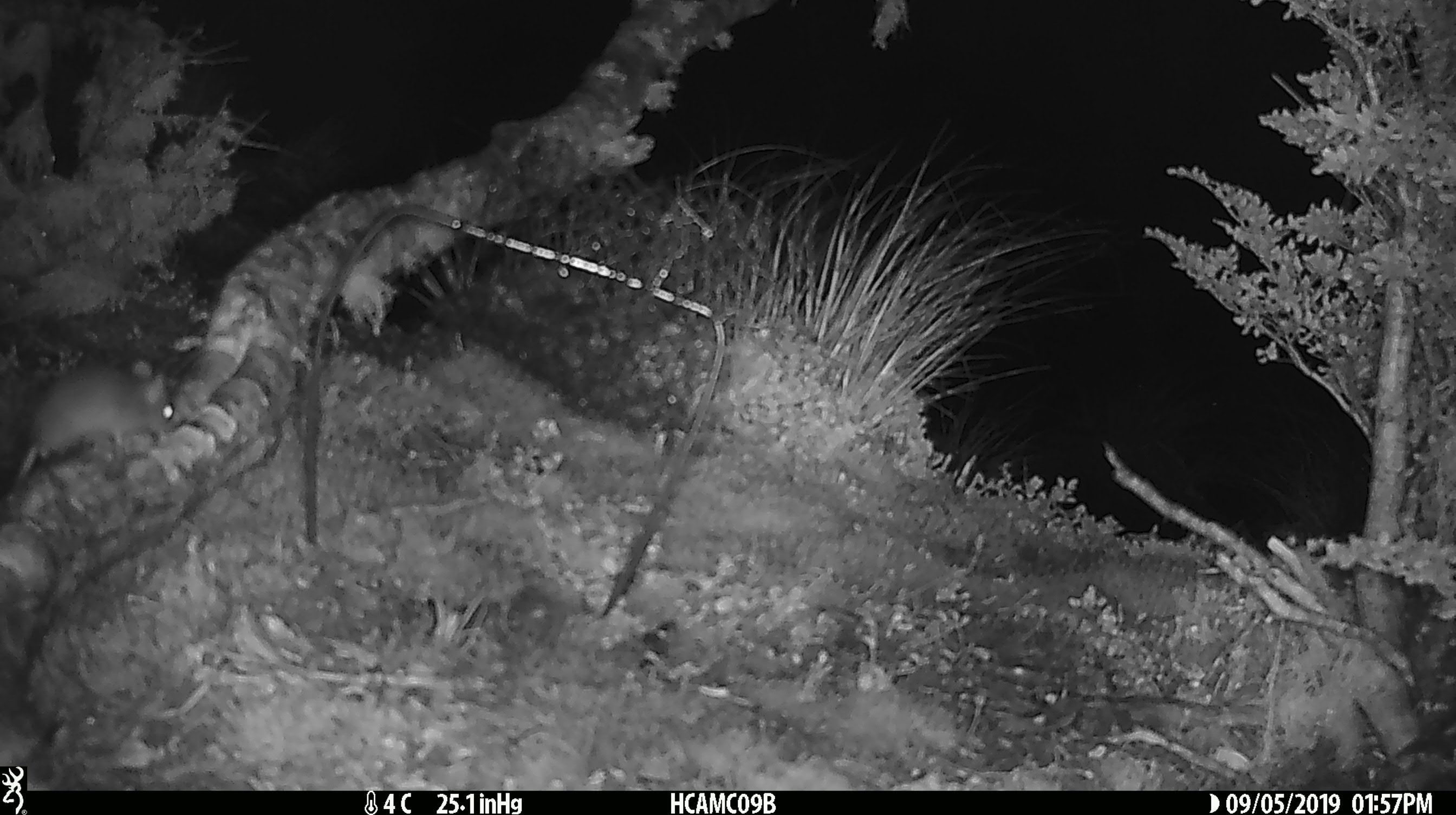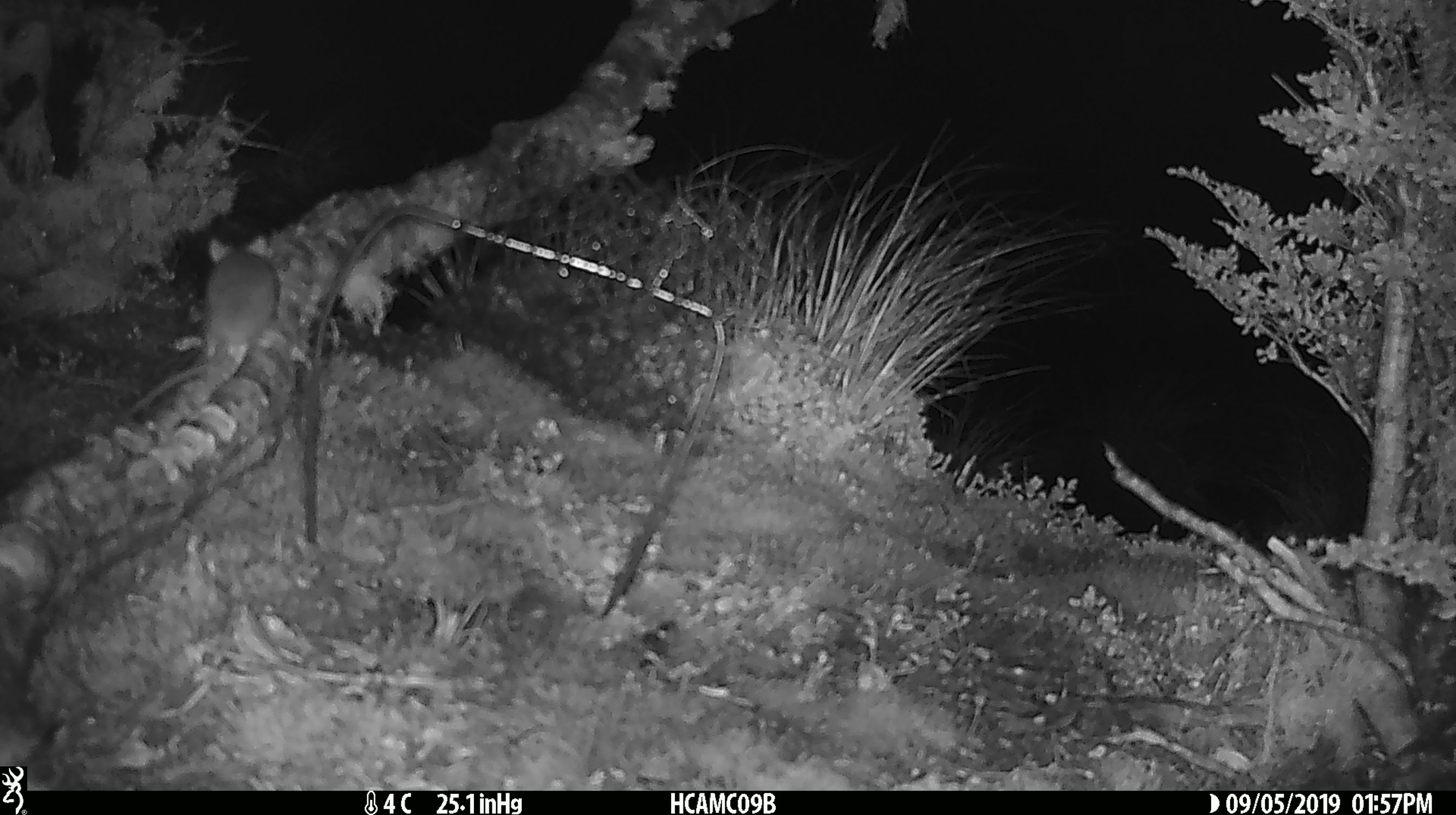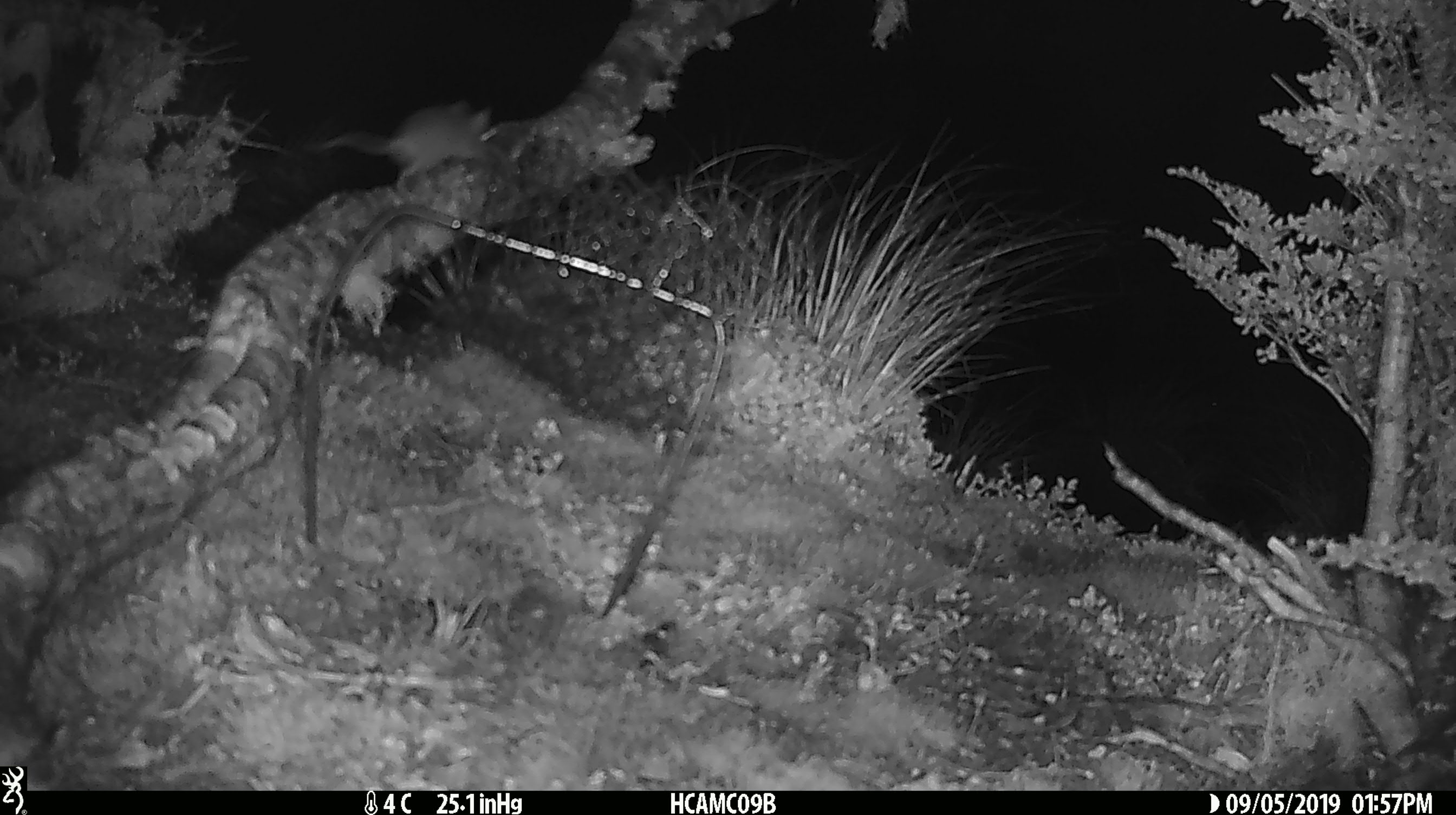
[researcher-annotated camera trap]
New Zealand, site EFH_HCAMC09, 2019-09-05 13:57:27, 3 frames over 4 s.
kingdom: Animalia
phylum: Chordata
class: Mammalia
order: Rodentia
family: Muridae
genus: Mus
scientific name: Mus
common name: mouse